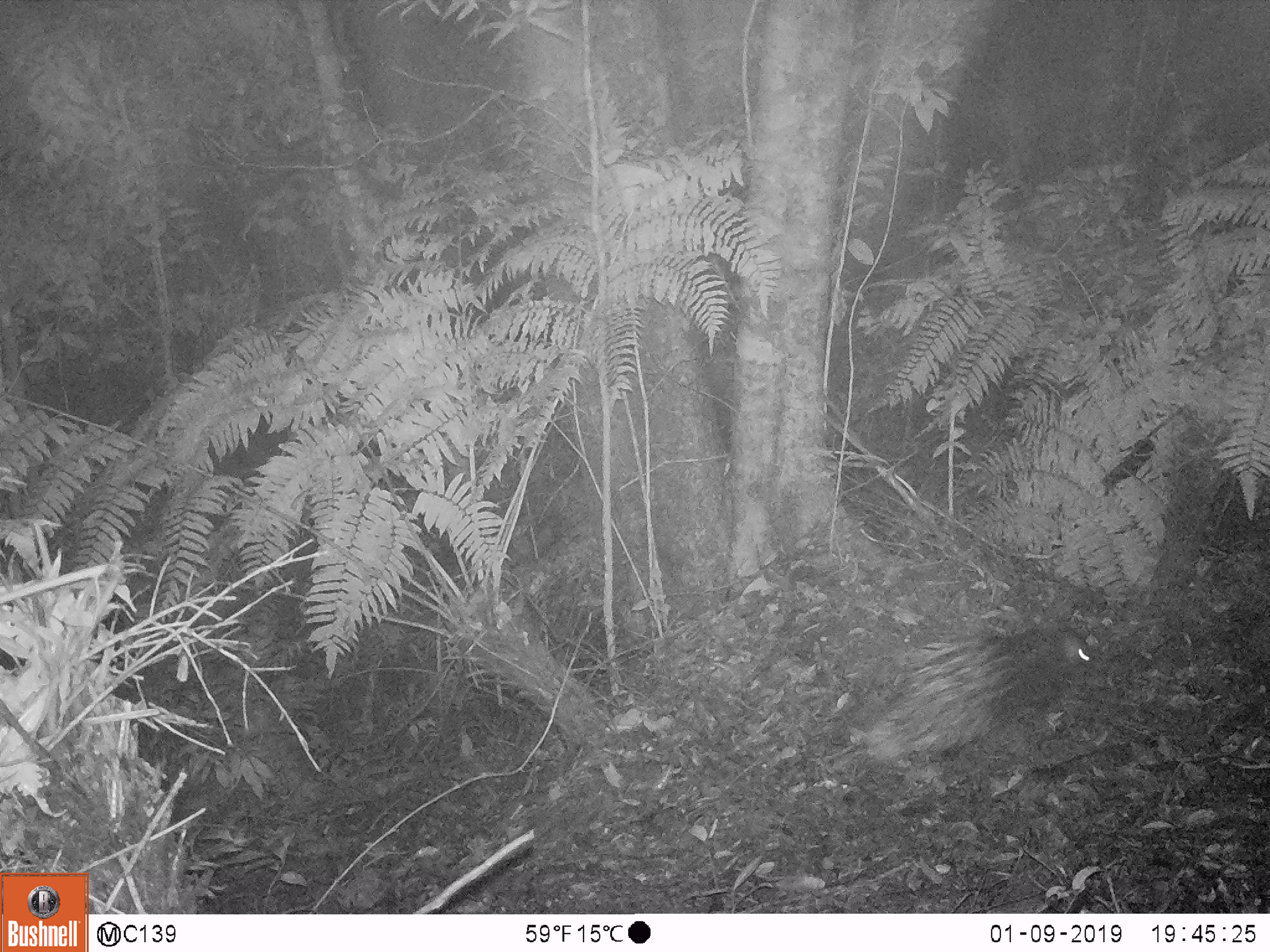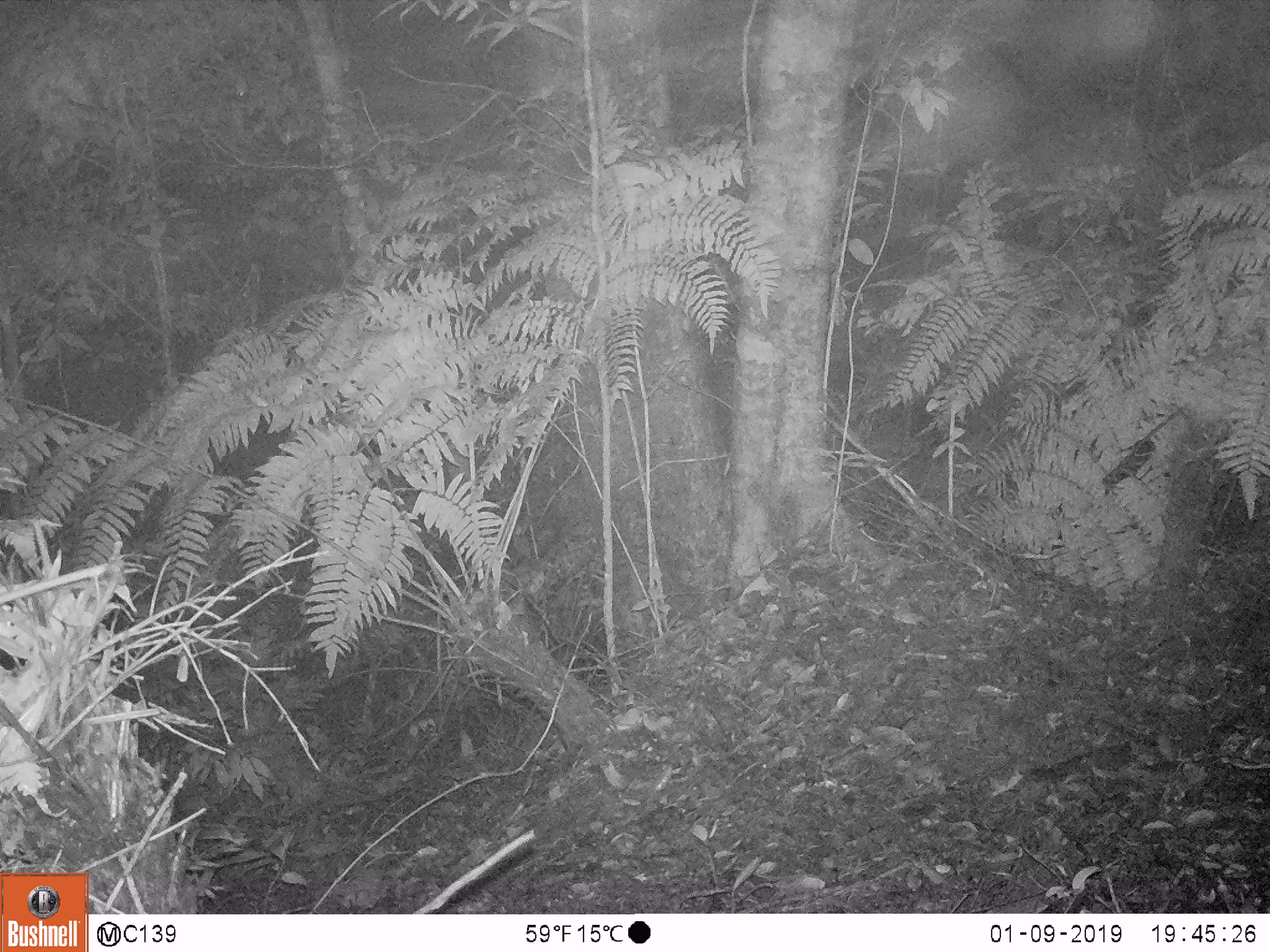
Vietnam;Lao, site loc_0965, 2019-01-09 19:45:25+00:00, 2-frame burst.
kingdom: Animalia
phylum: Chordata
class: Mammalia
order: Rodentia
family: Hystricidae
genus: Hystrix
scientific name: Hystrix brachyura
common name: malayan porcupine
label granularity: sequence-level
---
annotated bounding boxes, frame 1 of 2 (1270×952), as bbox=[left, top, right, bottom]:
malayan porcupine: bbox=[867, 624, 1098, 765]